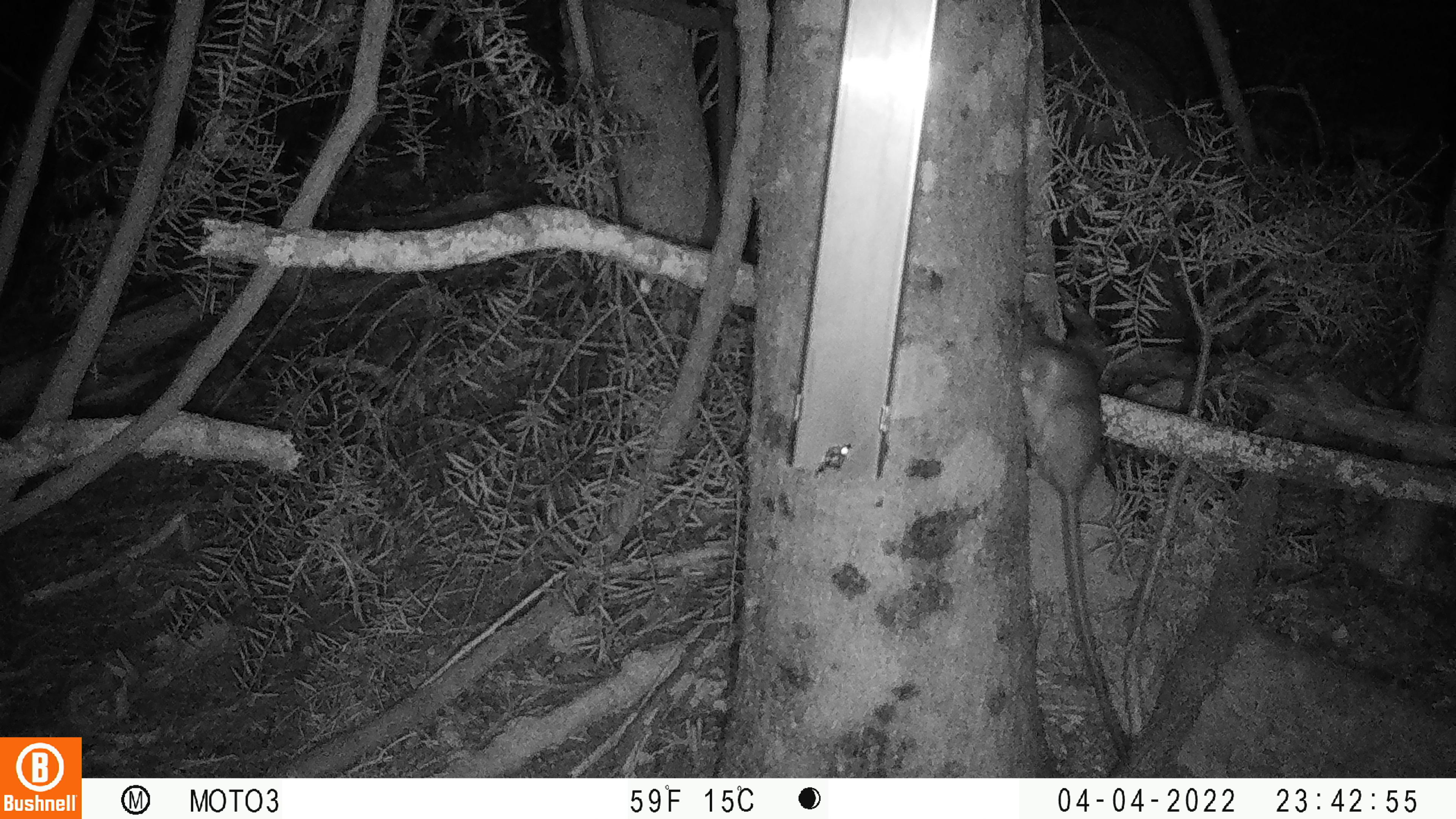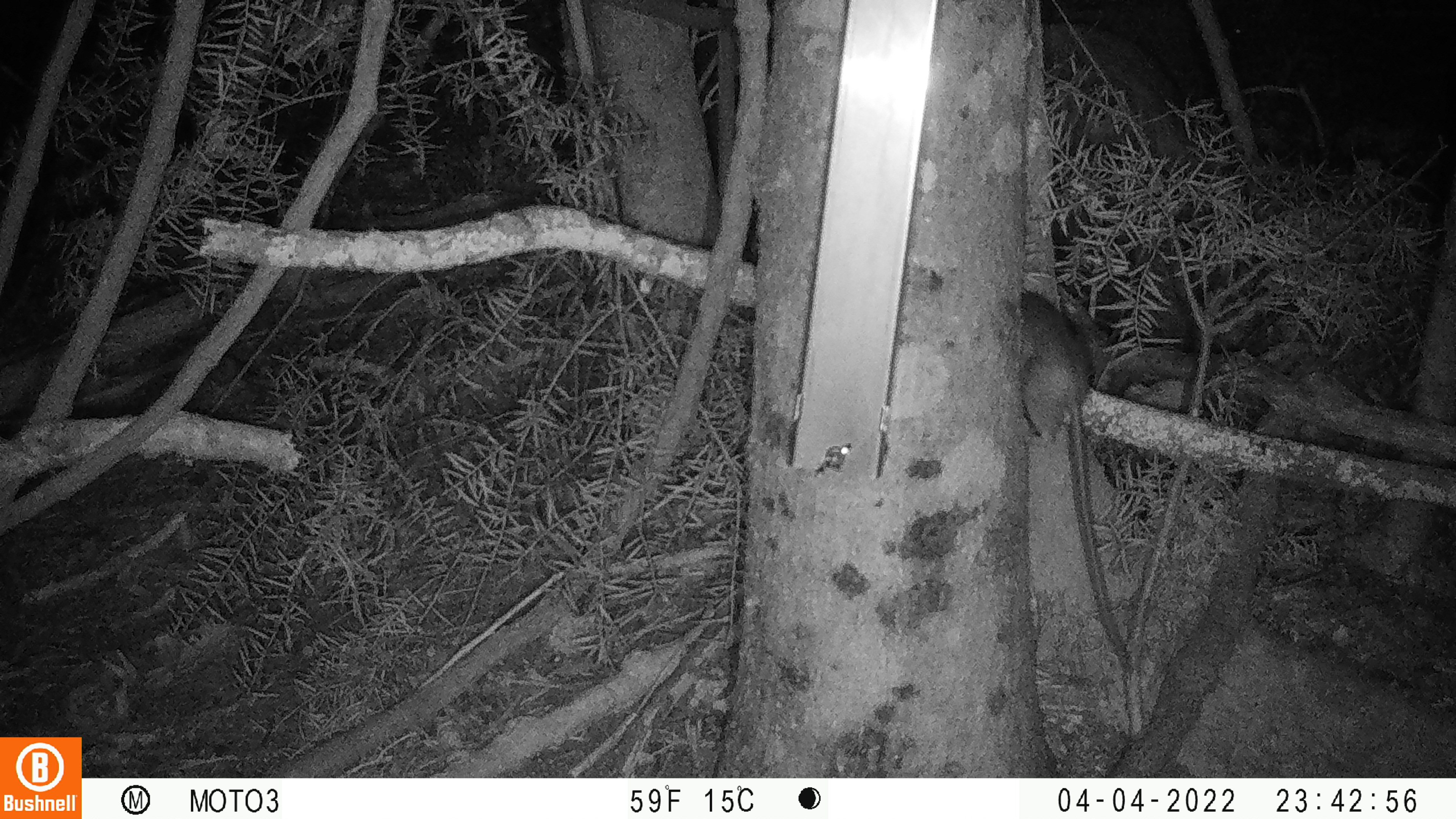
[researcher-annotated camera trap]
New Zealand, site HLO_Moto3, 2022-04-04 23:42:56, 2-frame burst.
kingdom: Animalia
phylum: Chordata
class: Mammalia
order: Rodentia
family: Muridae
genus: Rattus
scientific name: Rattus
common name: rat